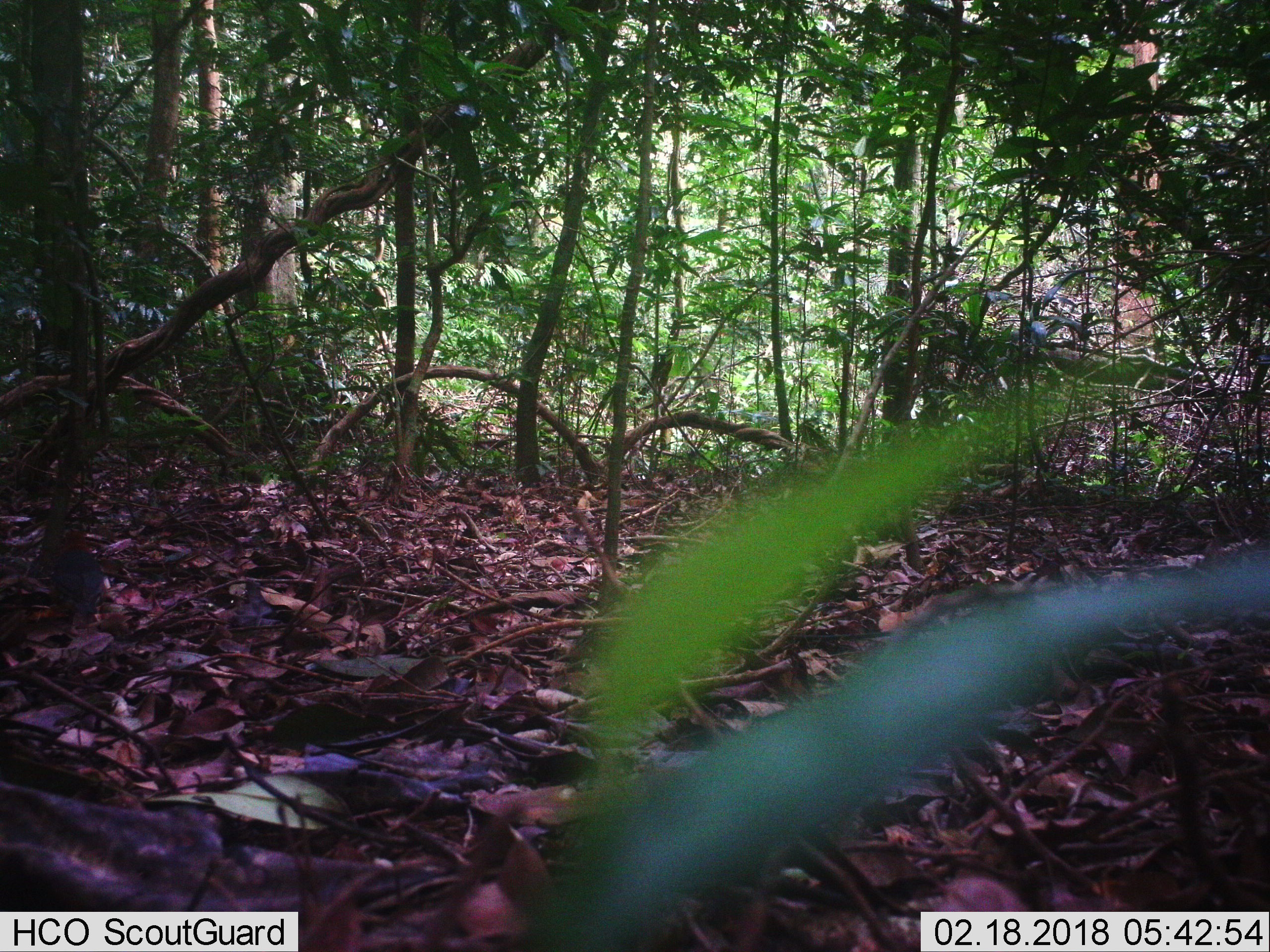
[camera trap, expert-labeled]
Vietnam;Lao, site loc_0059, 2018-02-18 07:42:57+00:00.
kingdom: Animalia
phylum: Chordata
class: Aves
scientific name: Aves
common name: bird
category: unidentified bird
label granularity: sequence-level